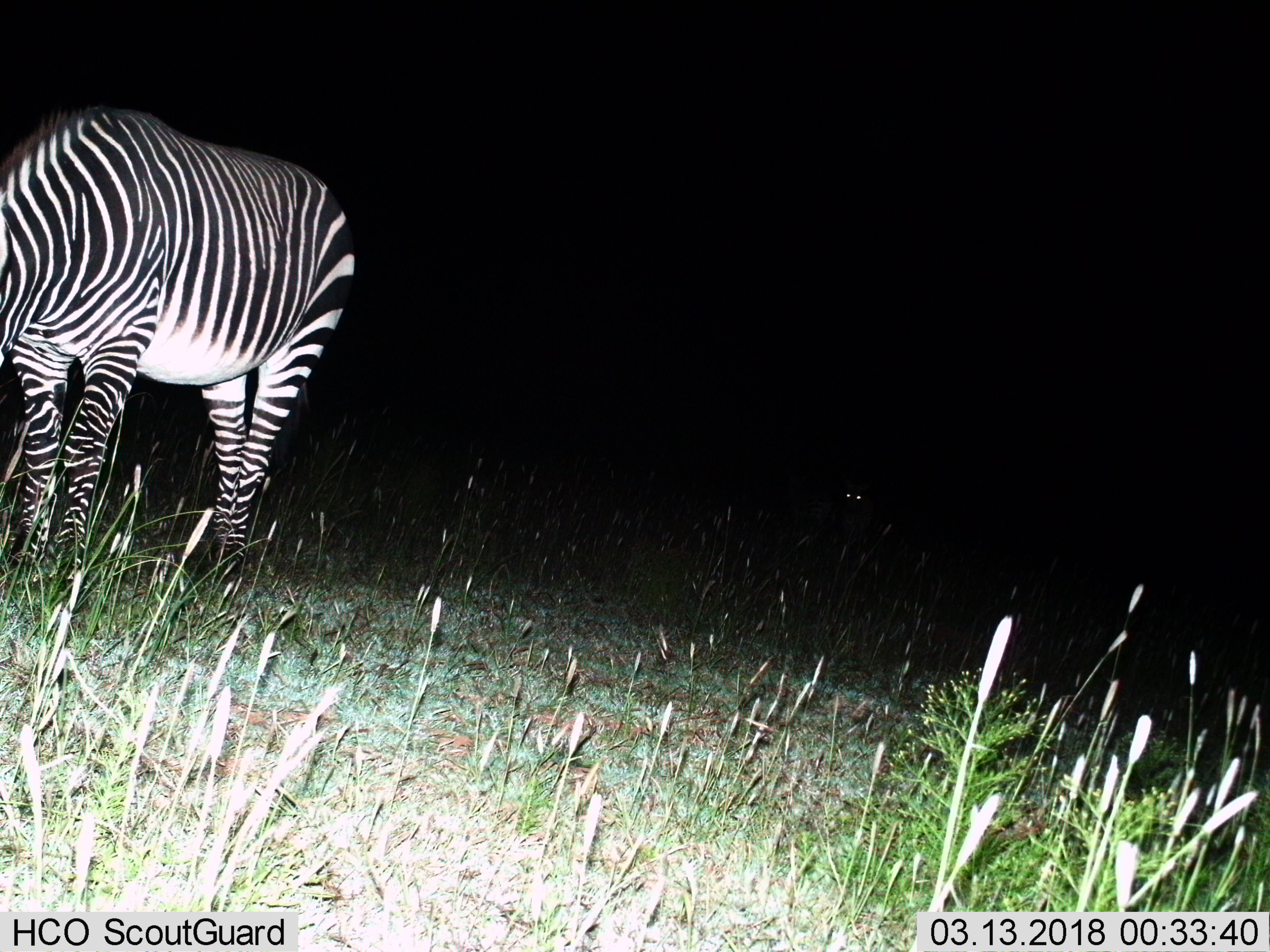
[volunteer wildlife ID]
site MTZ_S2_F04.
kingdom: Animalia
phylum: Chordata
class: Mammalia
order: Perissodactyla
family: Equidae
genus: Equus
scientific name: Equus zebra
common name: mountain zebra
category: zebramountain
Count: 2.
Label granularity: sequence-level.